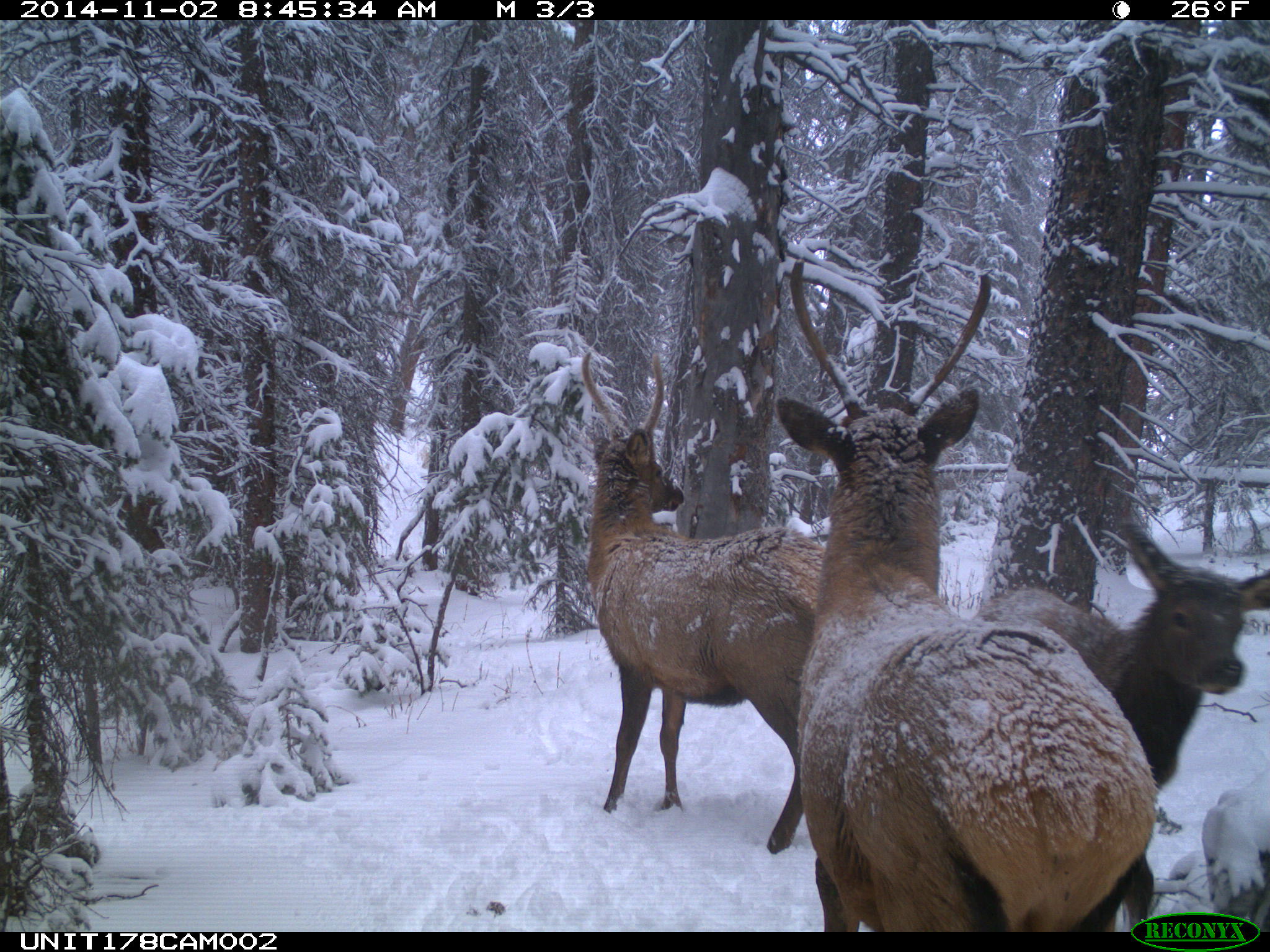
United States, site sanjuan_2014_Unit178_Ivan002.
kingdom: Animalia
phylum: Chordata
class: Mammalia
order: Artiodactyla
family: Cervidae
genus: Cervus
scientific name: Cervus elaphus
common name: red deer